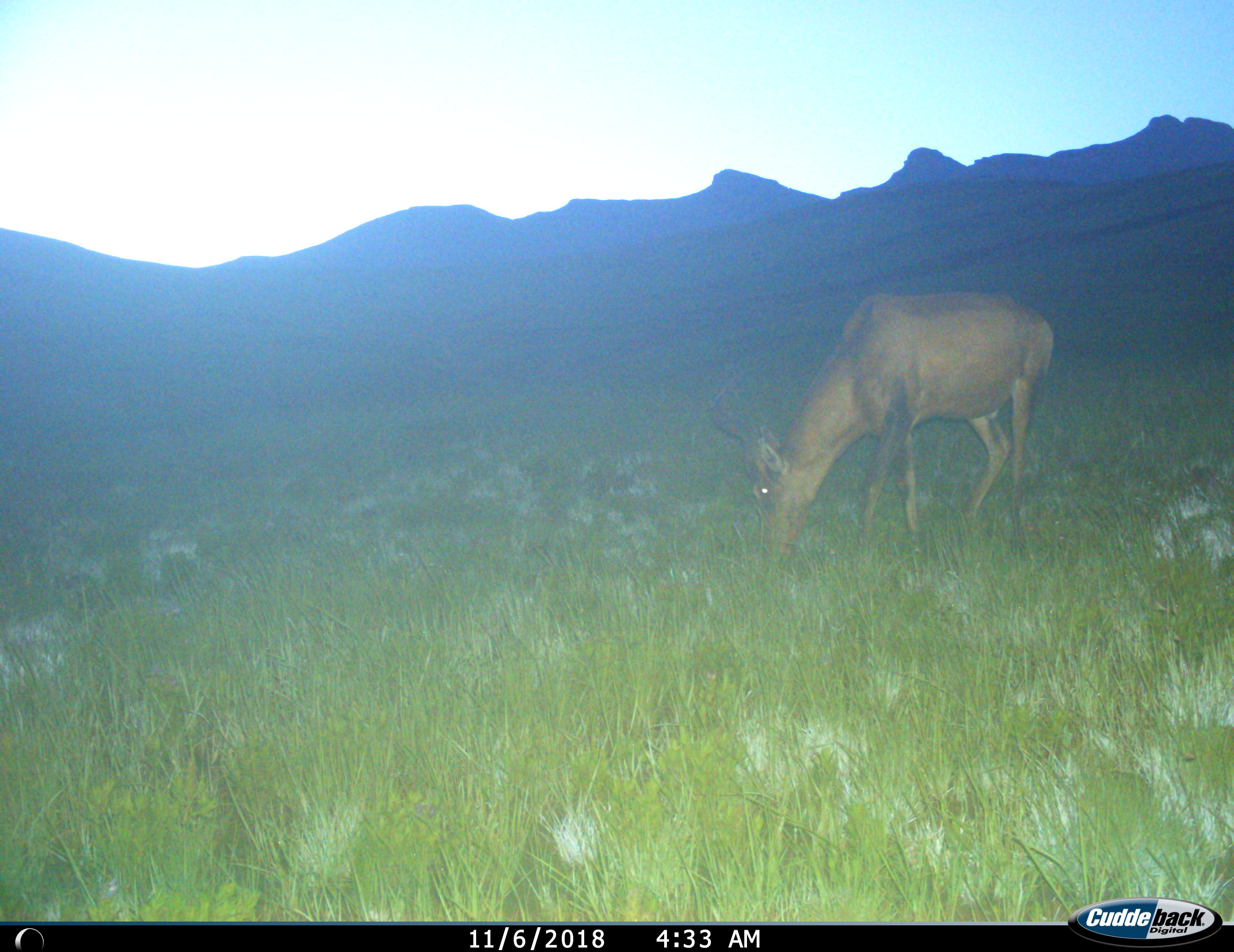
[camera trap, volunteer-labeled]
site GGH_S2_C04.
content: unidentified animal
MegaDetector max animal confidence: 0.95